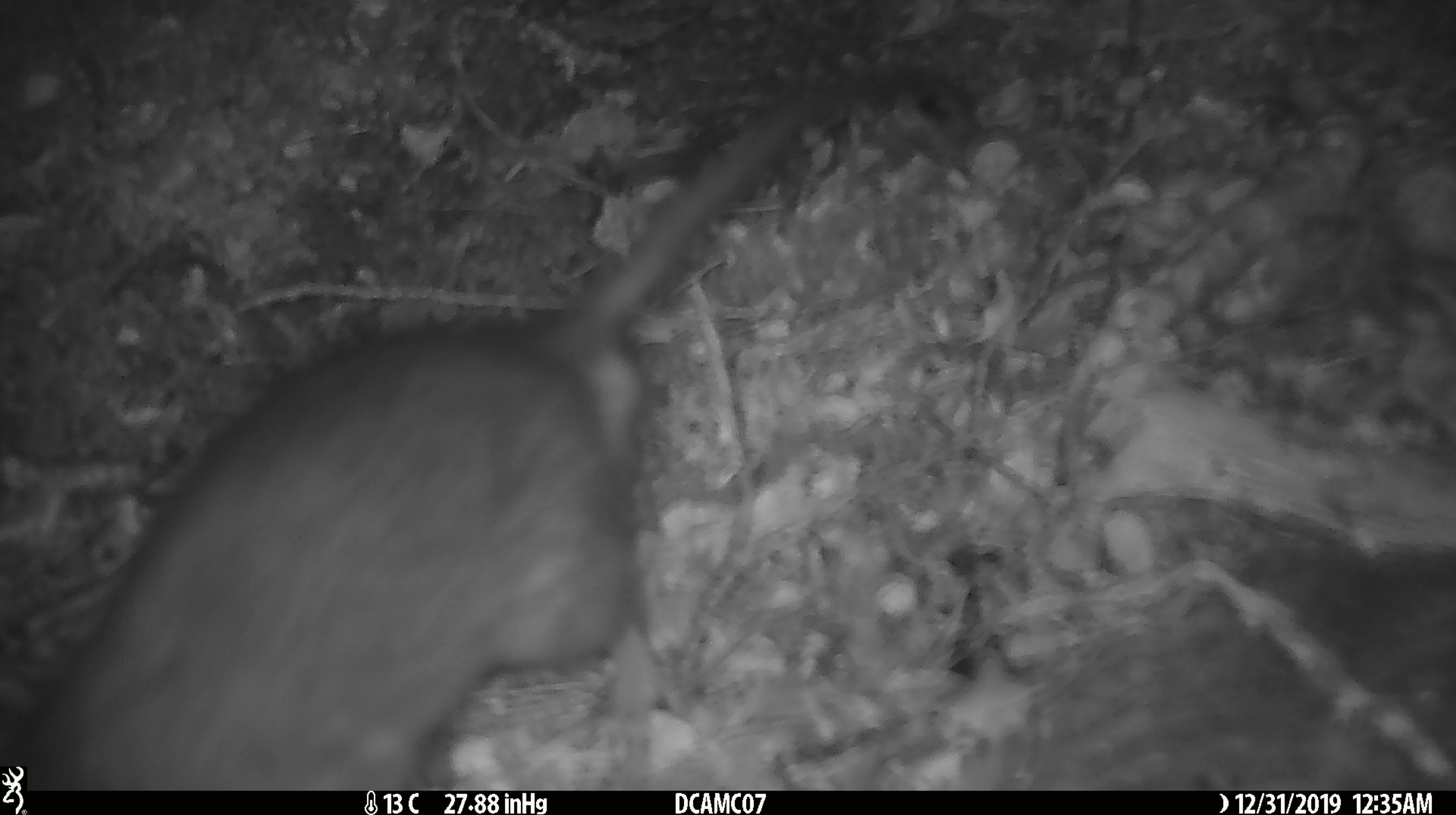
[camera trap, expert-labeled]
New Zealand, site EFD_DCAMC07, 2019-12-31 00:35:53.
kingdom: Animalia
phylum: Chordata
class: Mammalia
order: Rodentia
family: Muridae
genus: Rattus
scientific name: Rattus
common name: rat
Rat (Rattus).